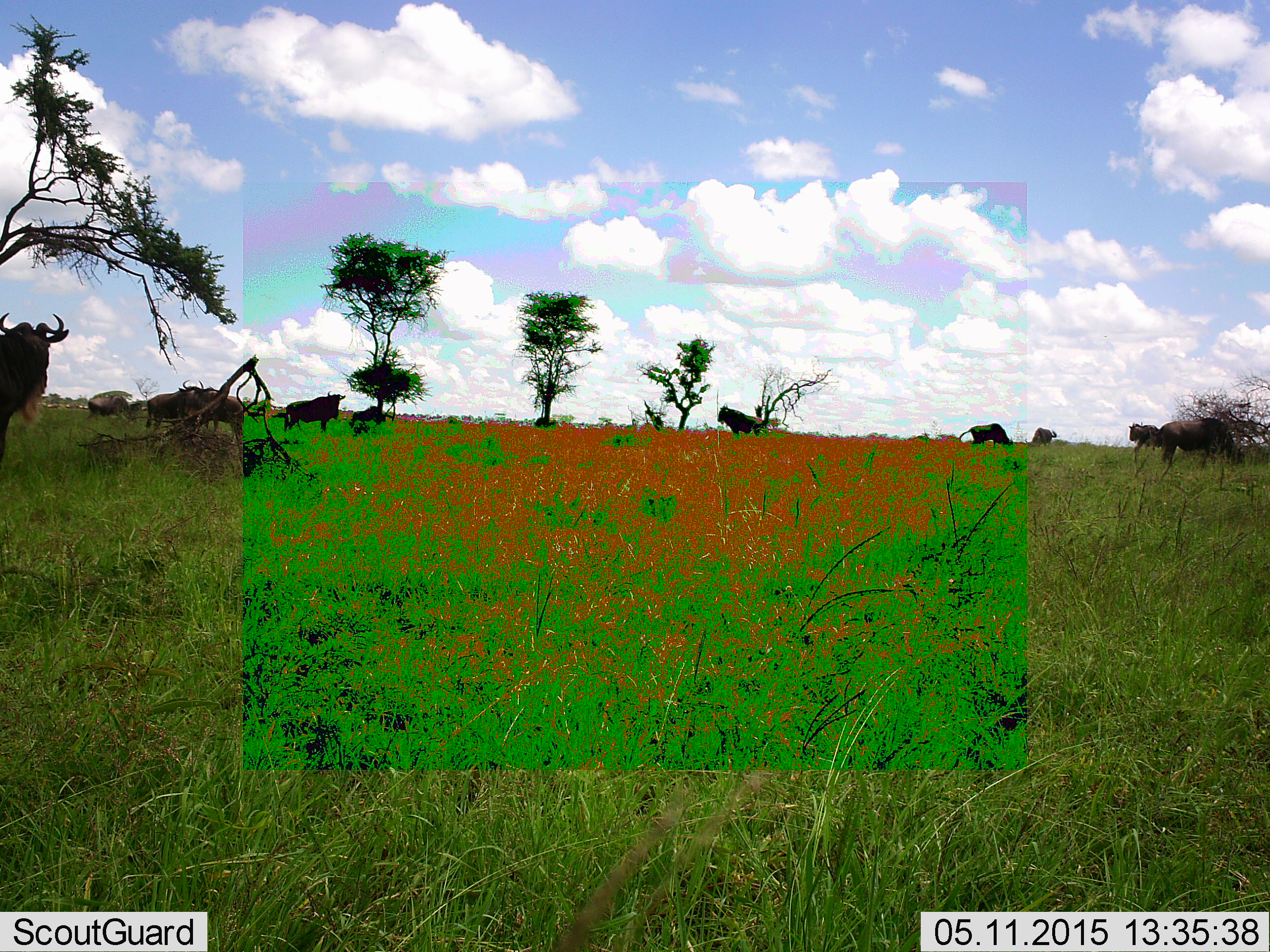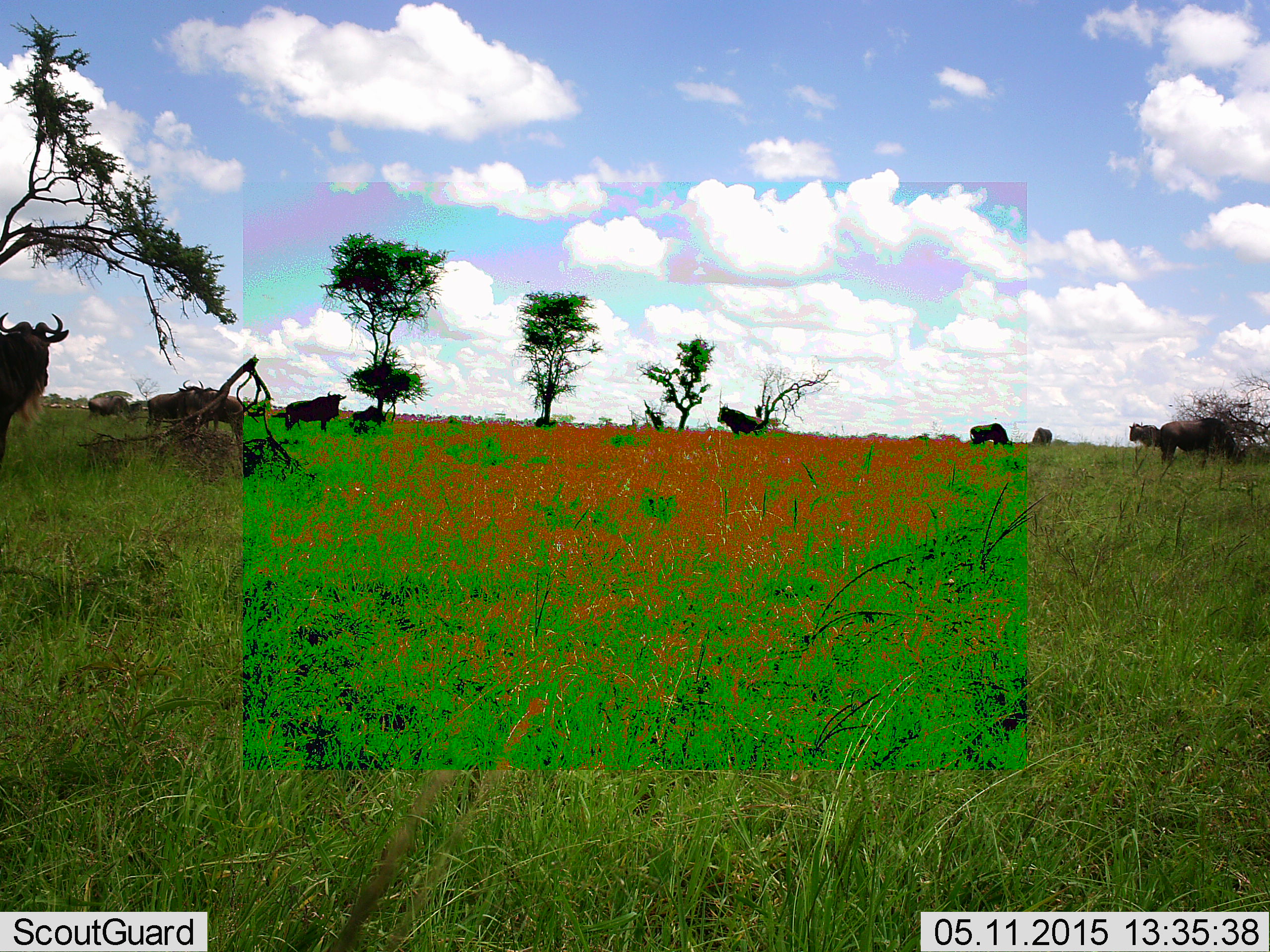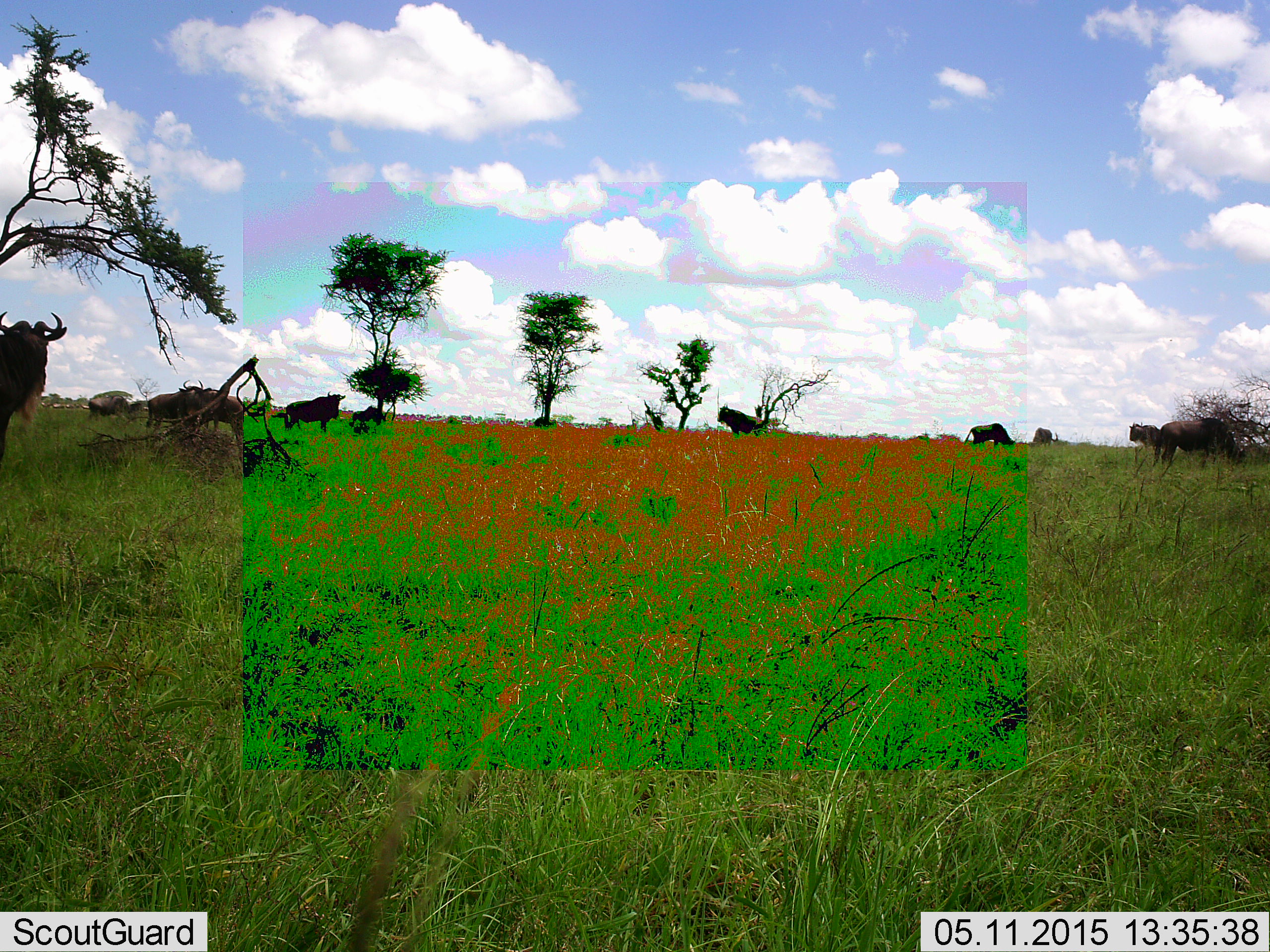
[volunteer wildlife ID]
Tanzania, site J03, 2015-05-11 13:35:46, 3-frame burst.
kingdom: Animalia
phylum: Chordata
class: Mammalia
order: Artiodactyla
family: Bovidae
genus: Connochaetes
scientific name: Connochaetes taurinus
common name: blue wildebeest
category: wildebeest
Wildebeest (blue wildebeest) (Connochaetes taurinus), count 10. Behavior (volunteer vote fractions): standing 90%, resting 20%, moving 20%, interacting 0%. Young present (vote fraction): 0%. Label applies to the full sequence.